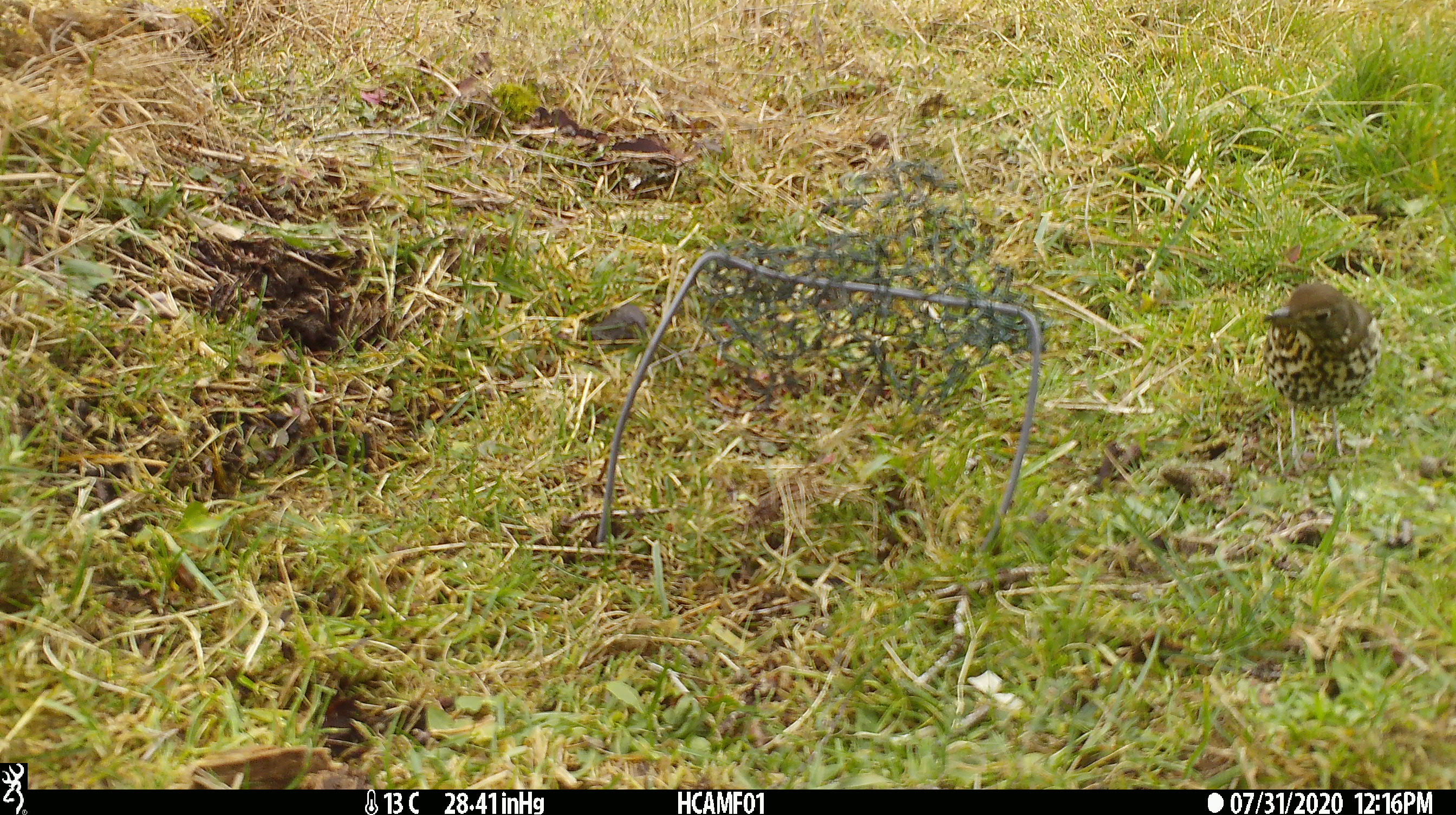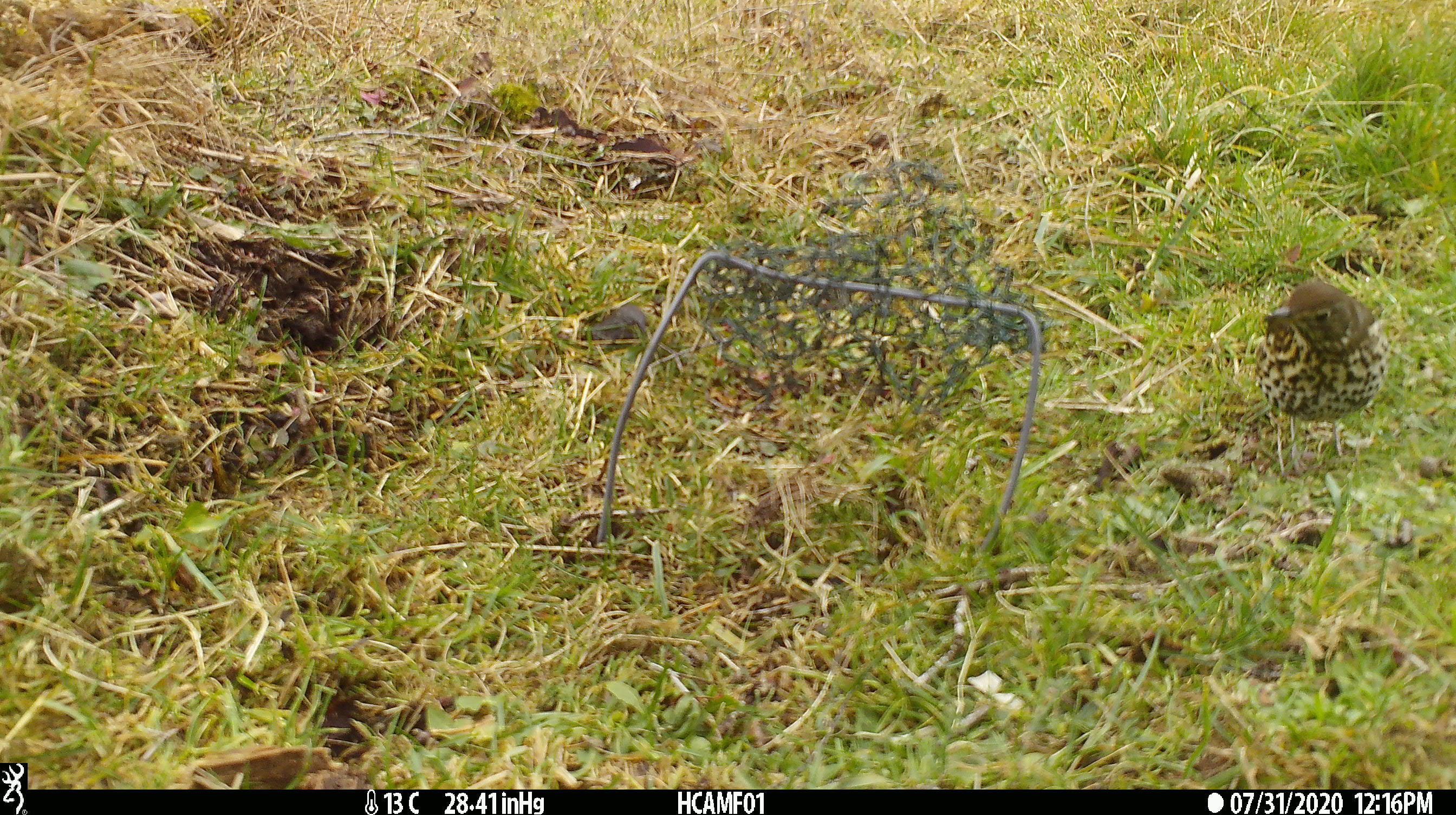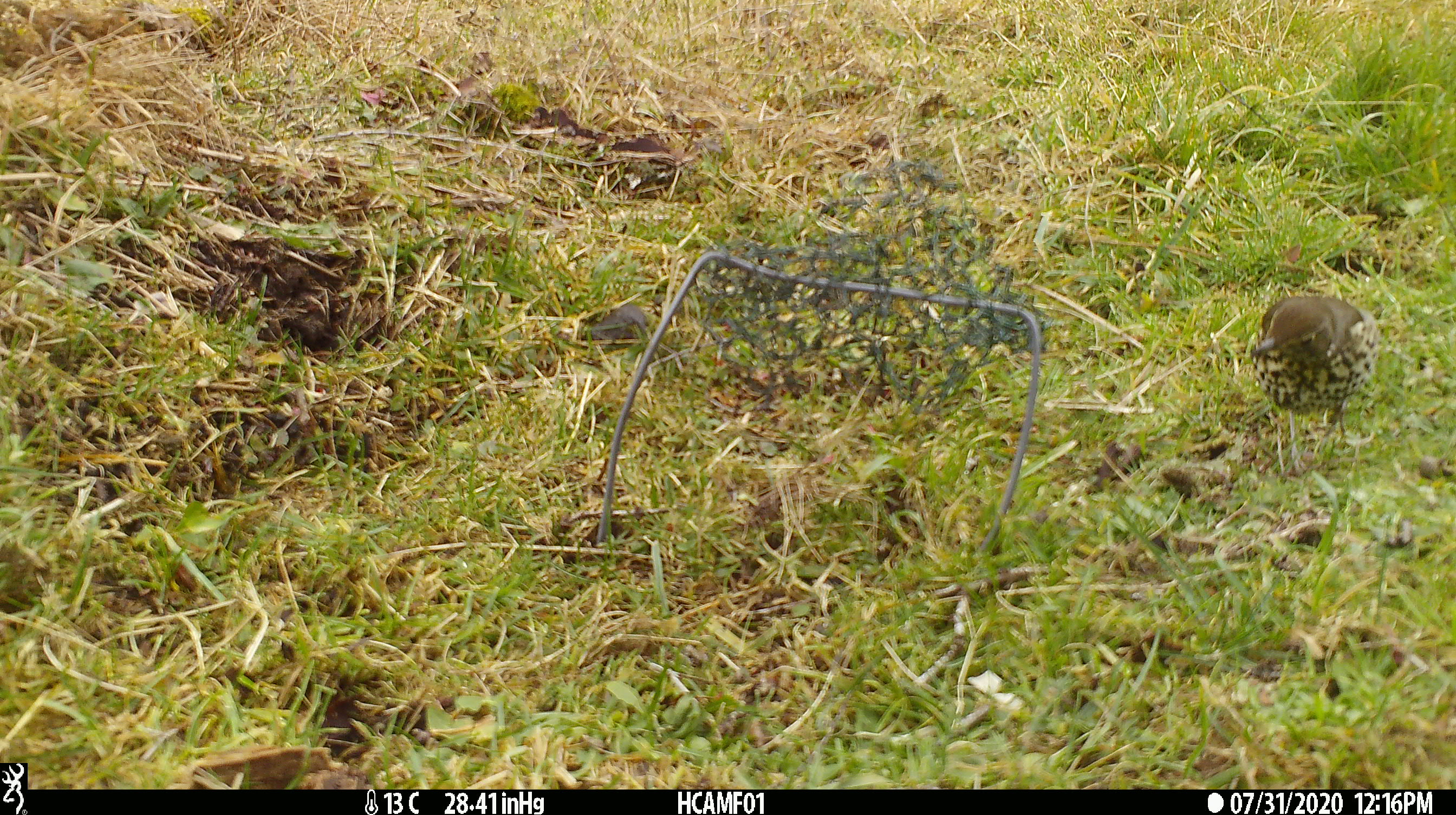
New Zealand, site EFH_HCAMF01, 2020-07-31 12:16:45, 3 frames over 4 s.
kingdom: Animalia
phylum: Chordata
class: Aves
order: Passeriformes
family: Turdidae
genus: Turdus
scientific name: Turdus philomelos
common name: song thrush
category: thrush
Thrush (song thrush) (Turdus philomelos).